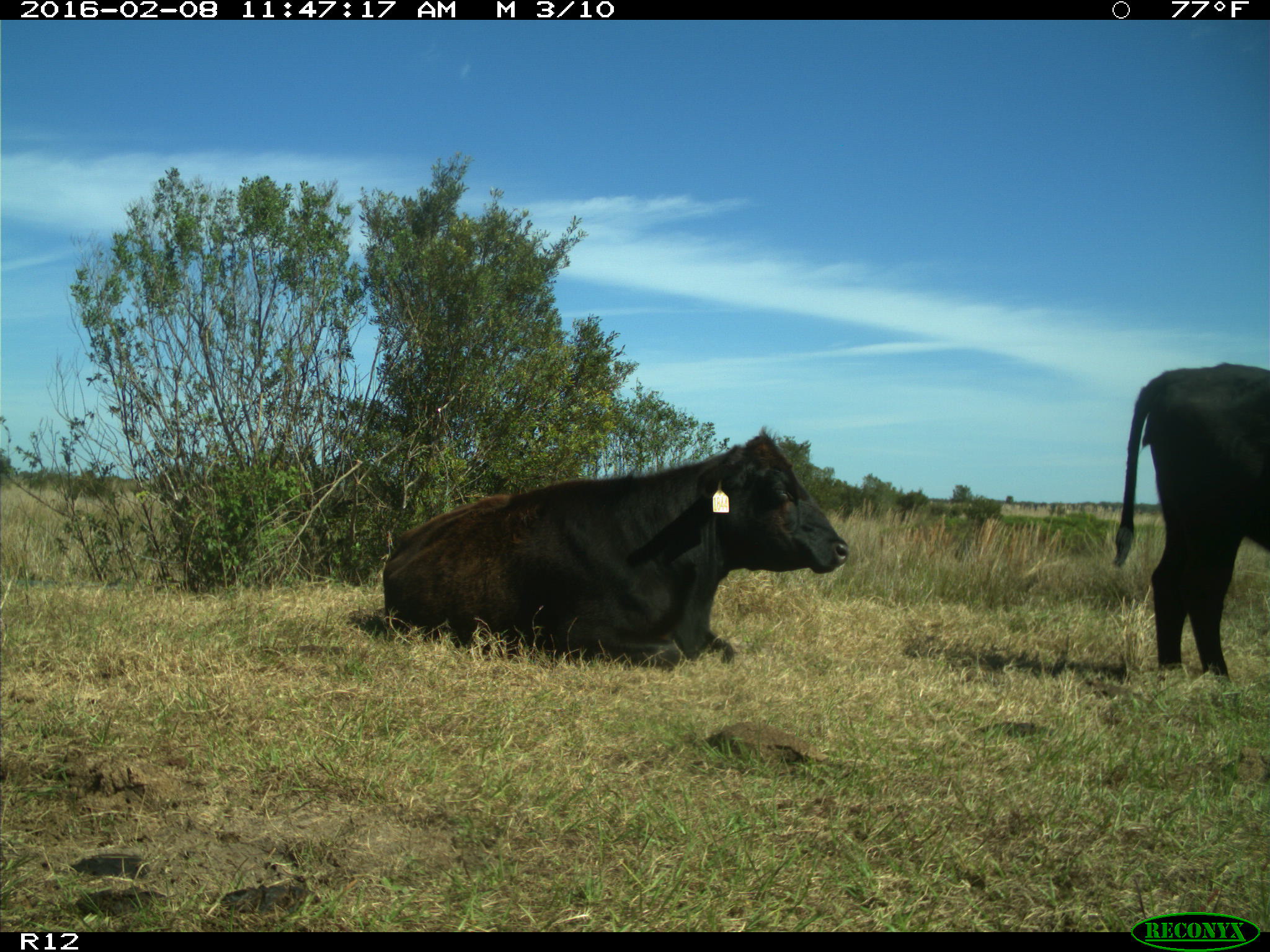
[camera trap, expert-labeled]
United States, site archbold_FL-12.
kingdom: Animalia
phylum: Chordata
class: Mammalia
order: Artiodactyla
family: Bovidae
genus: Bos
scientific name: Bos taurus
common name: domestic cow